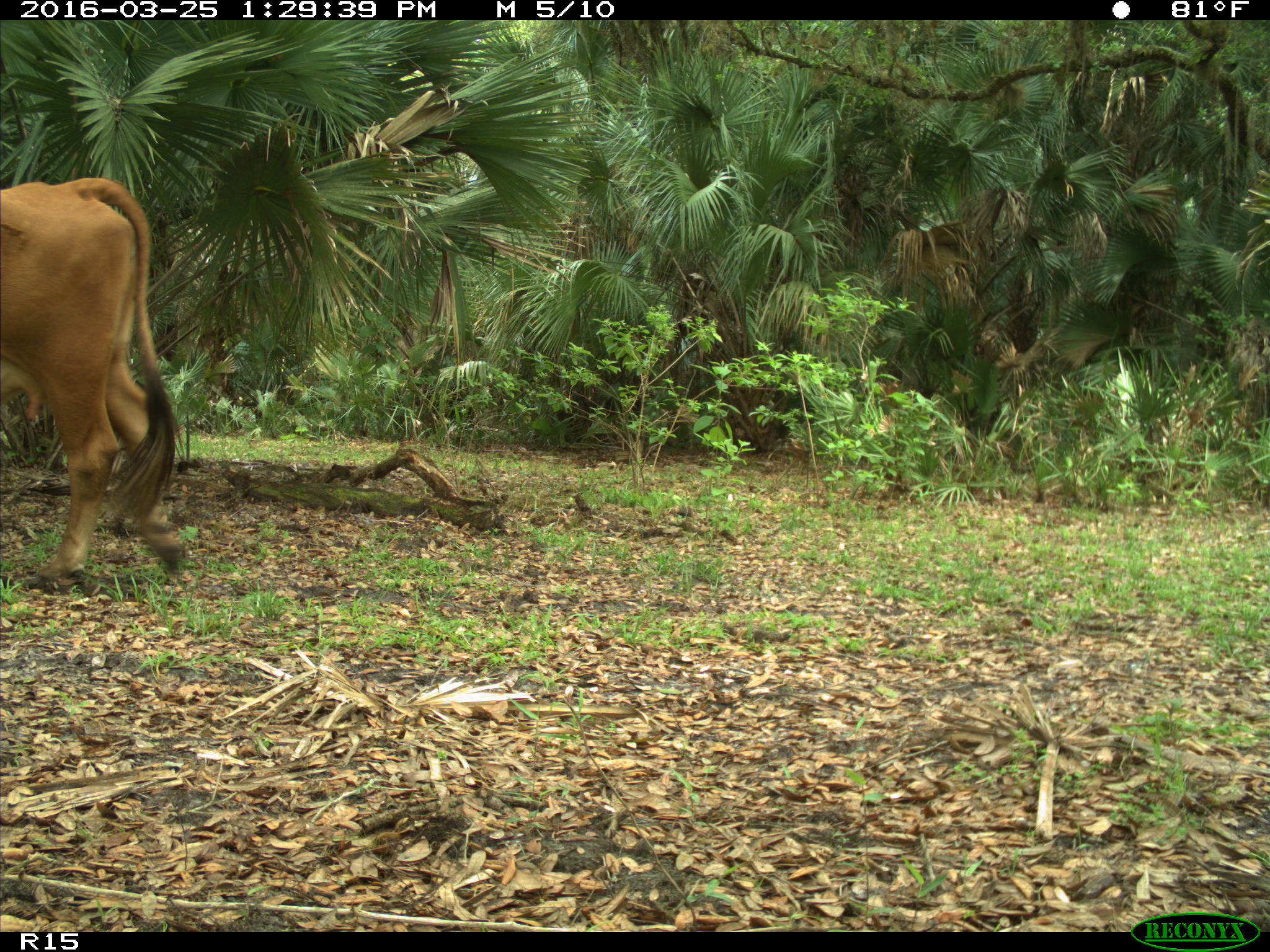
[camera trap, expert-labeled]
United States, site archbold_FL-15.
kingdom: Animalia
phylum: Chordata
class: Mammalia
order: Artiodactyla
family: Bovidae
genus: Bos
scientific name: Bos taurus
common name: domestic cow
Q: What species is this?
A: Bos taurus (domestic cow).